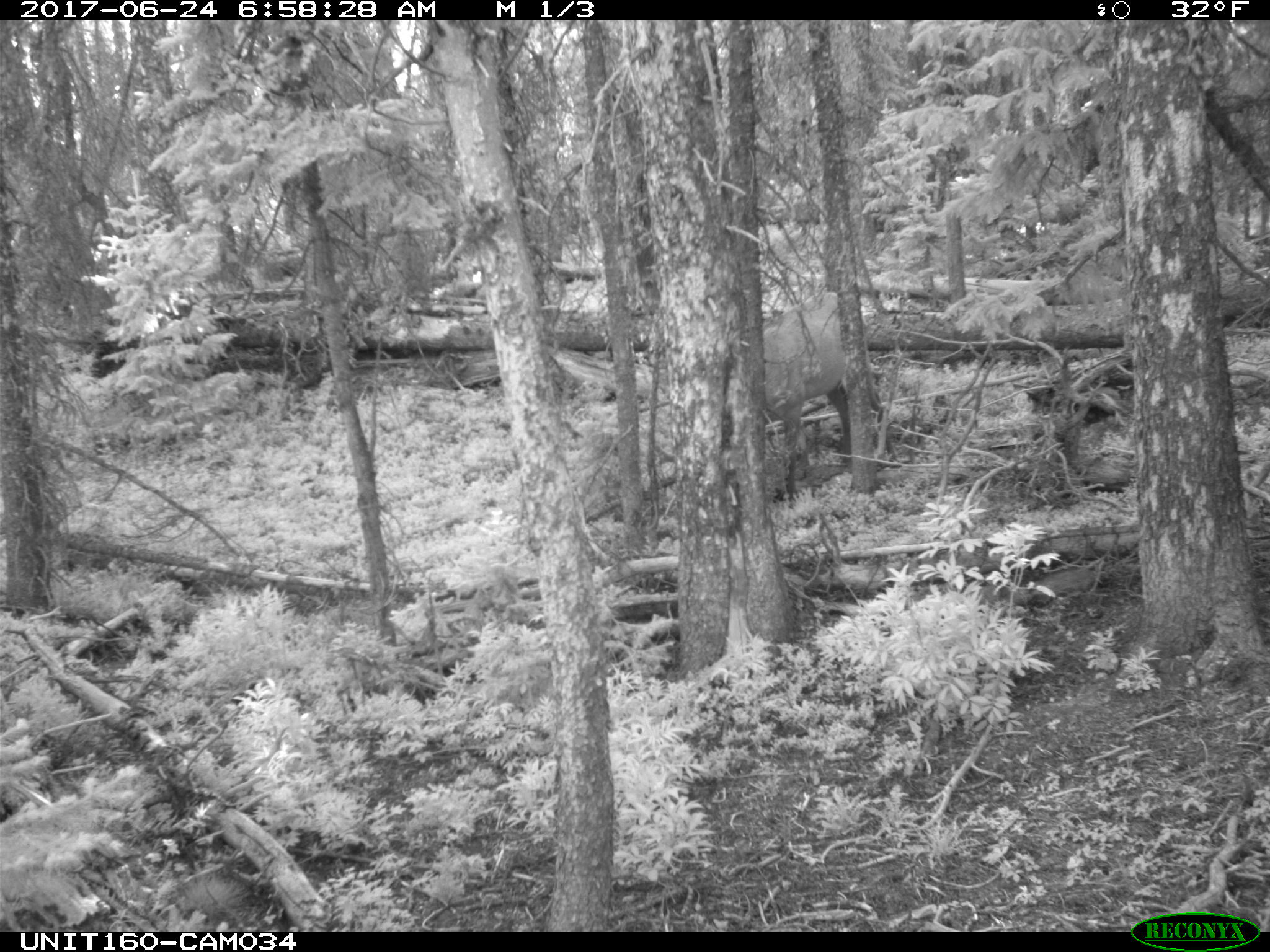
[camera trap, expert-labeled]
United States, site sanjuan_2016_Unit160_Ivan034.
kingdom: Animalia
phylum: Chordata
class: Mammalia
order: Artiodactyla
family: Cervidae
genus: Cervus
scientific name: Cervus elaphus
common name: red deer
Cervus elaphus (red deer).